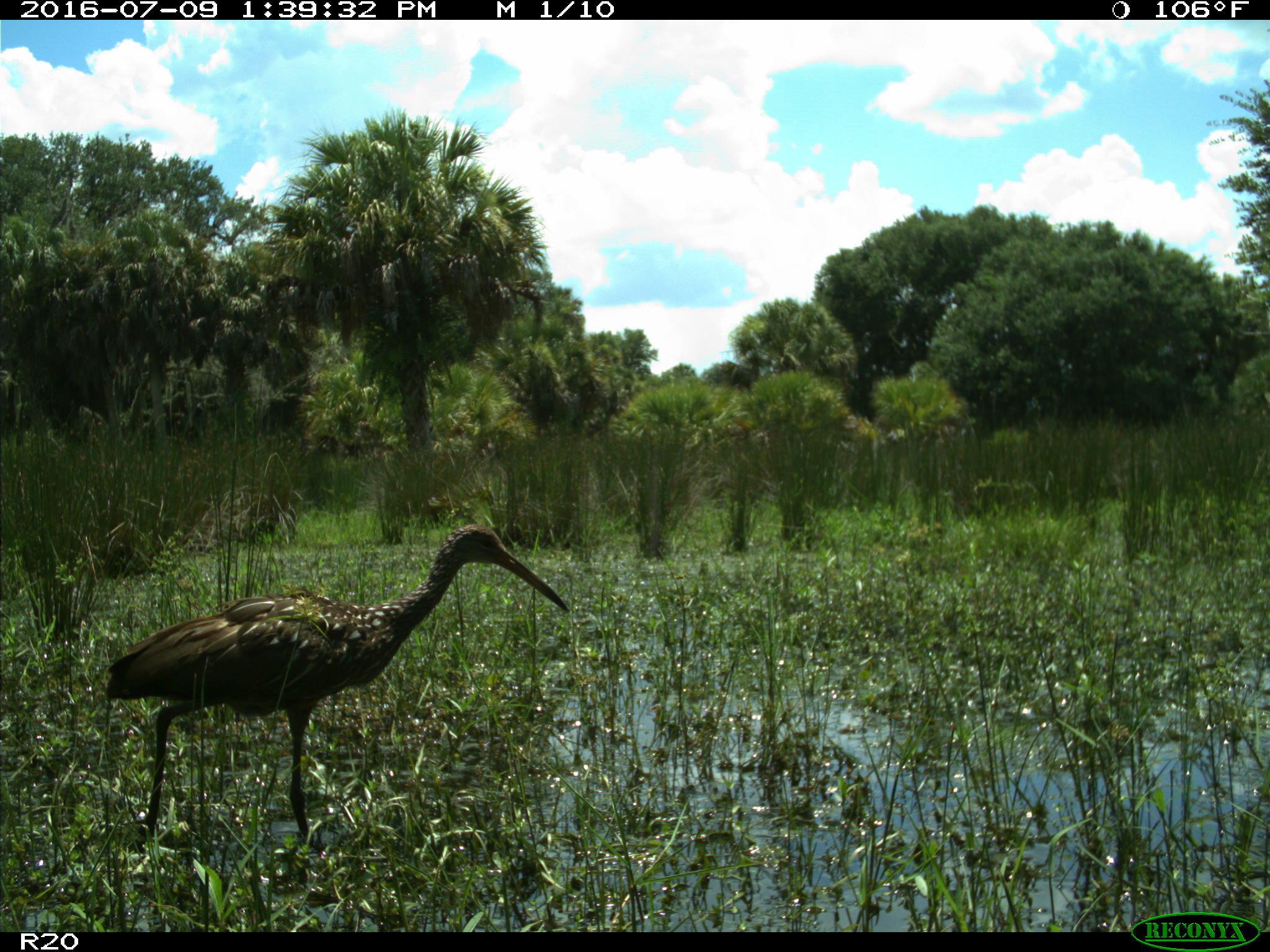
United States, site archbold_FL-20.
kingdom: Animalia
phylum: Chordata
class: Aves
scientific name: Aves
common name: birds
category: unidentified bird